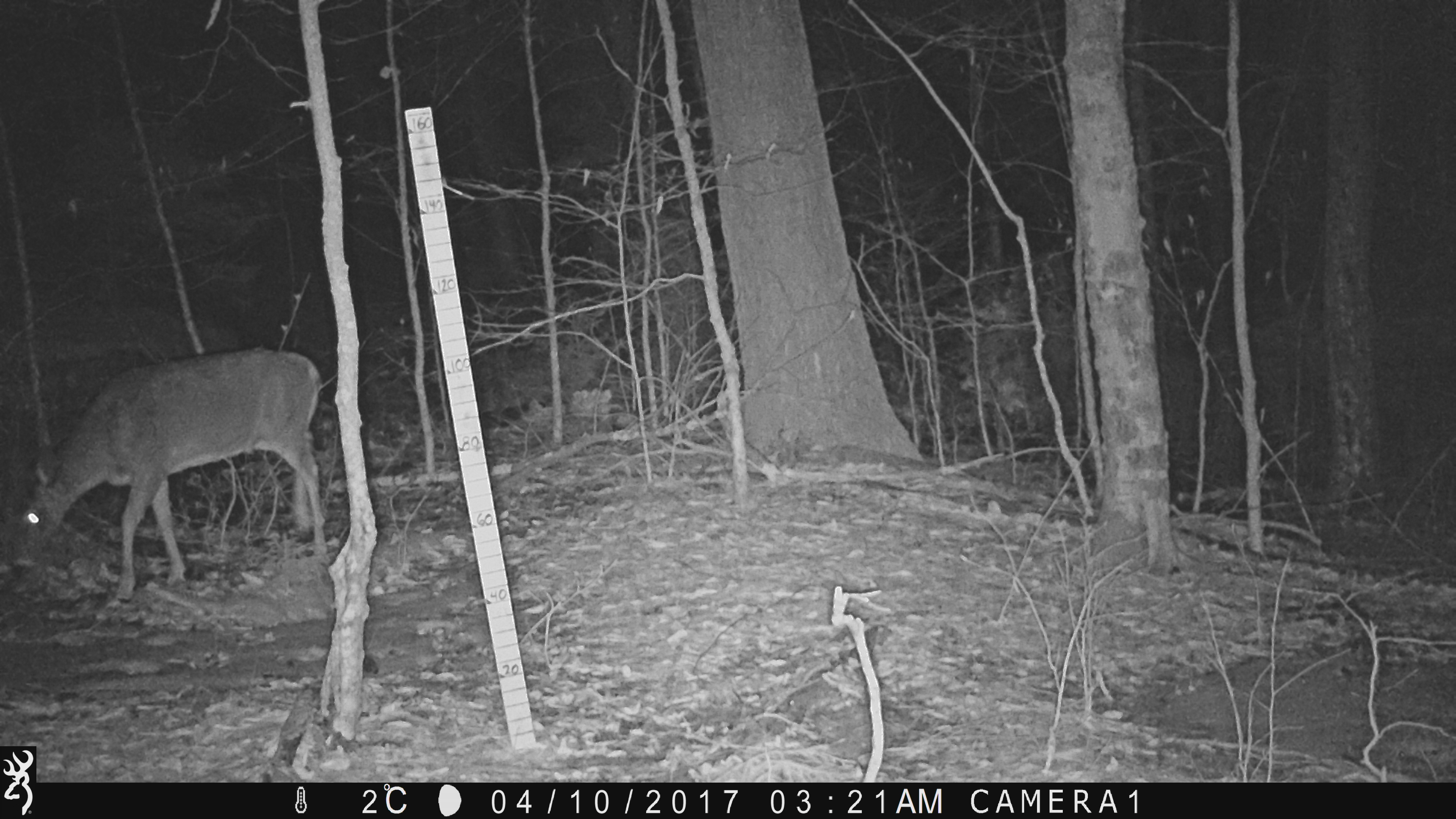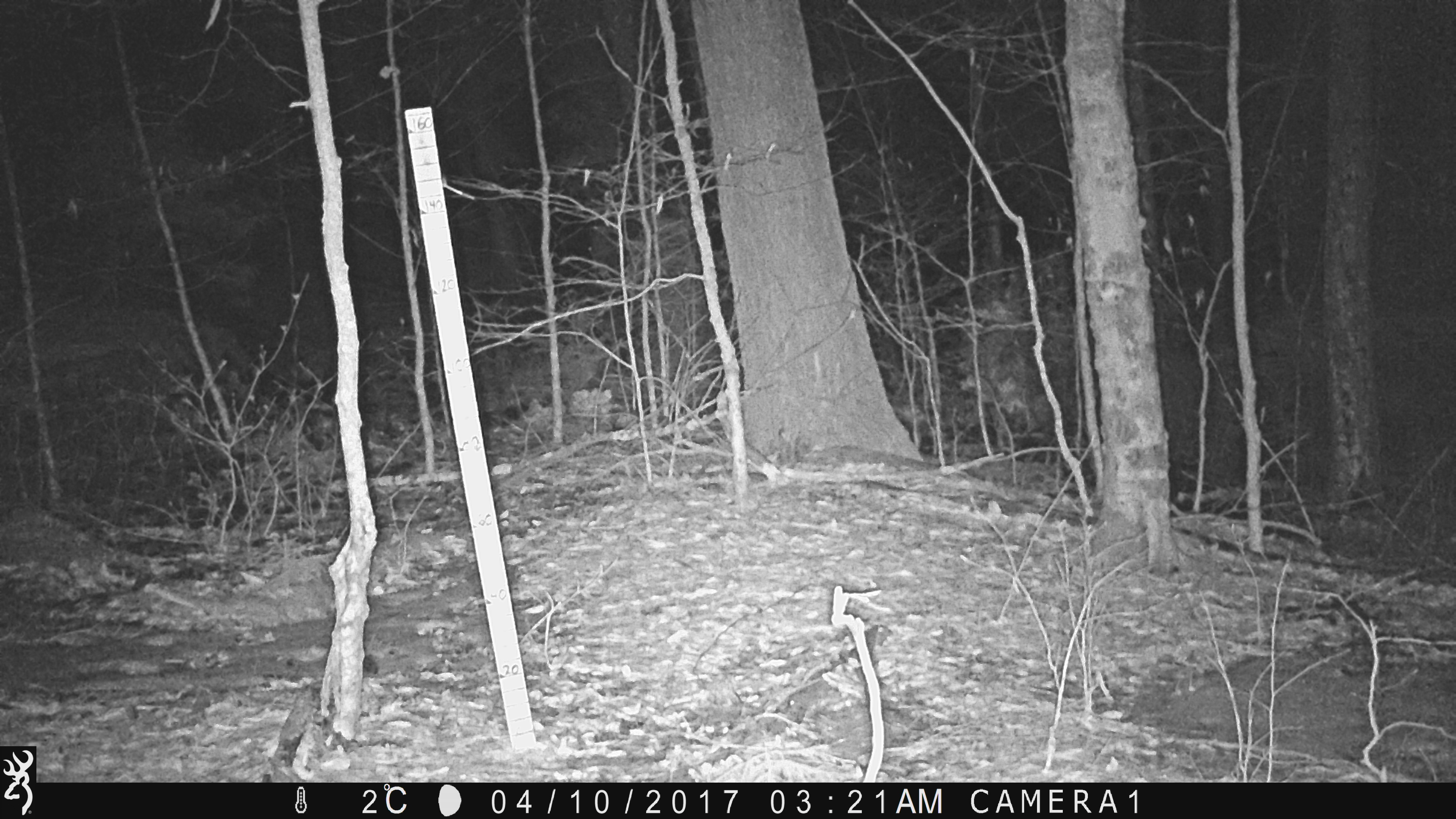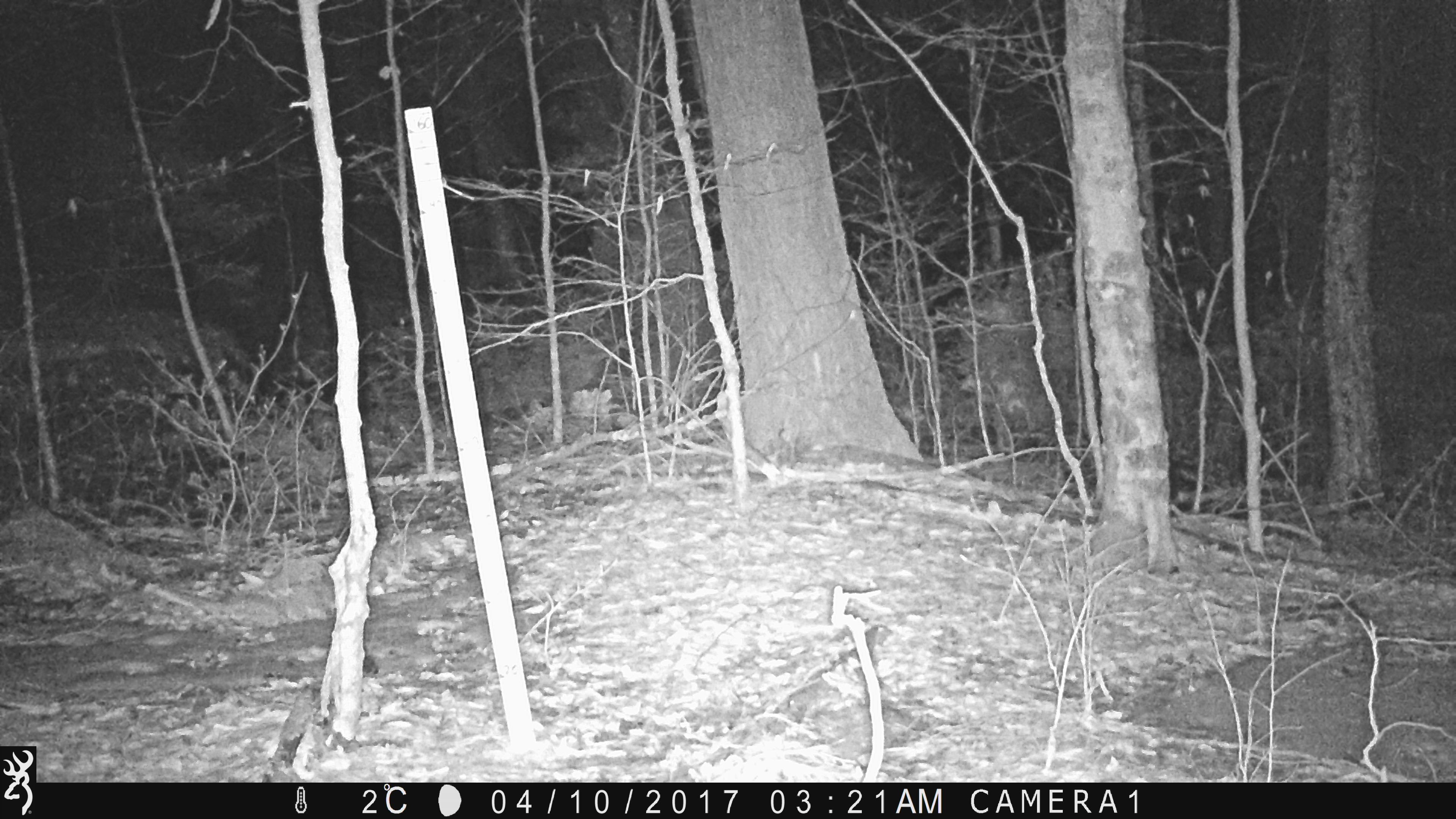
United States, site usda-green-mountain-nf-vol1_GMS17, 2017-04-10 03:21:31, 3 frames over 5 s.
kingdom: Animalia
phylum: Chordata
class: Mammalia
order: Artiodactyla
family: Cervidae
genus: Odocoileus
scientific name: Odocoileus virginianus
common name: white-tailed deer